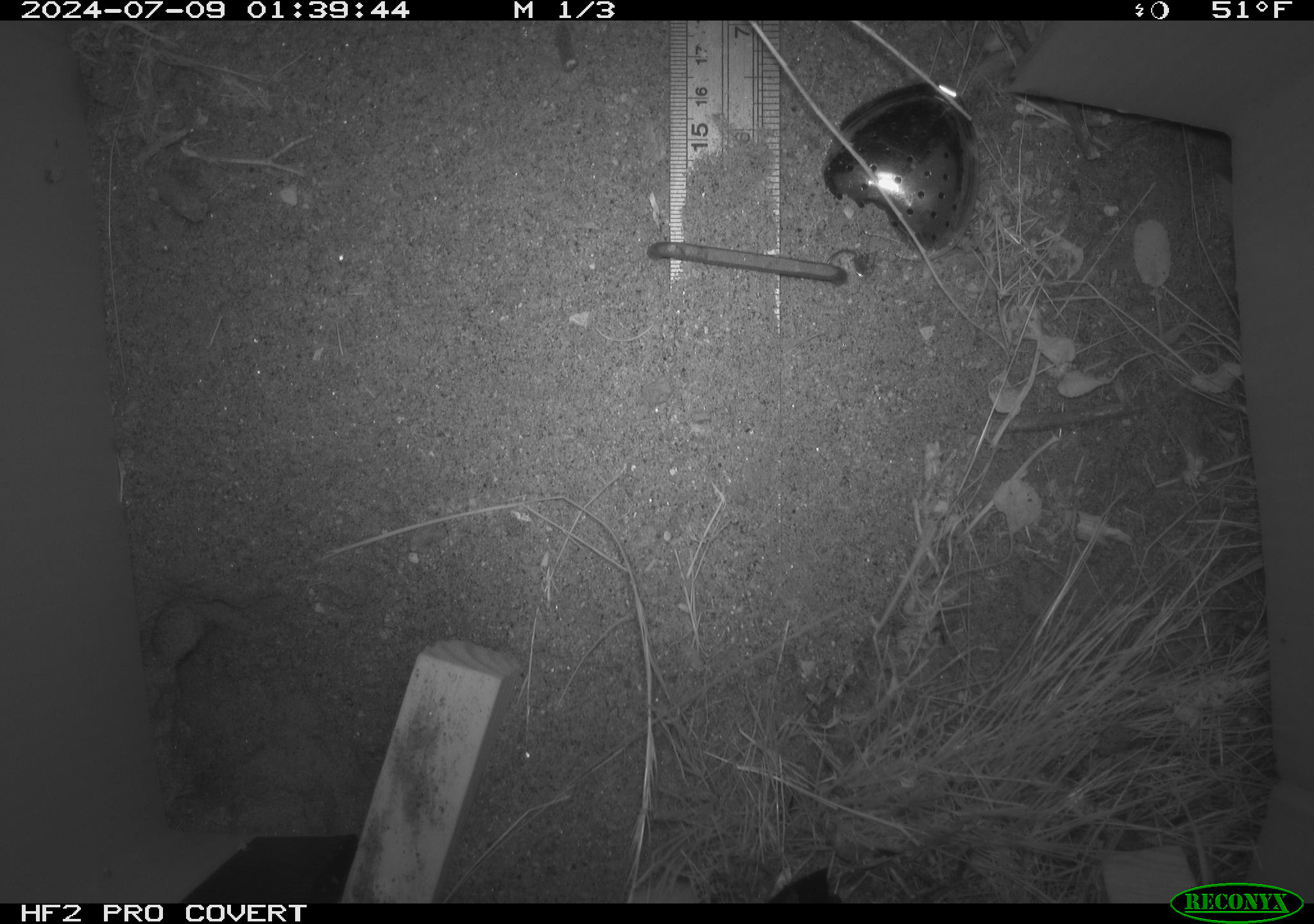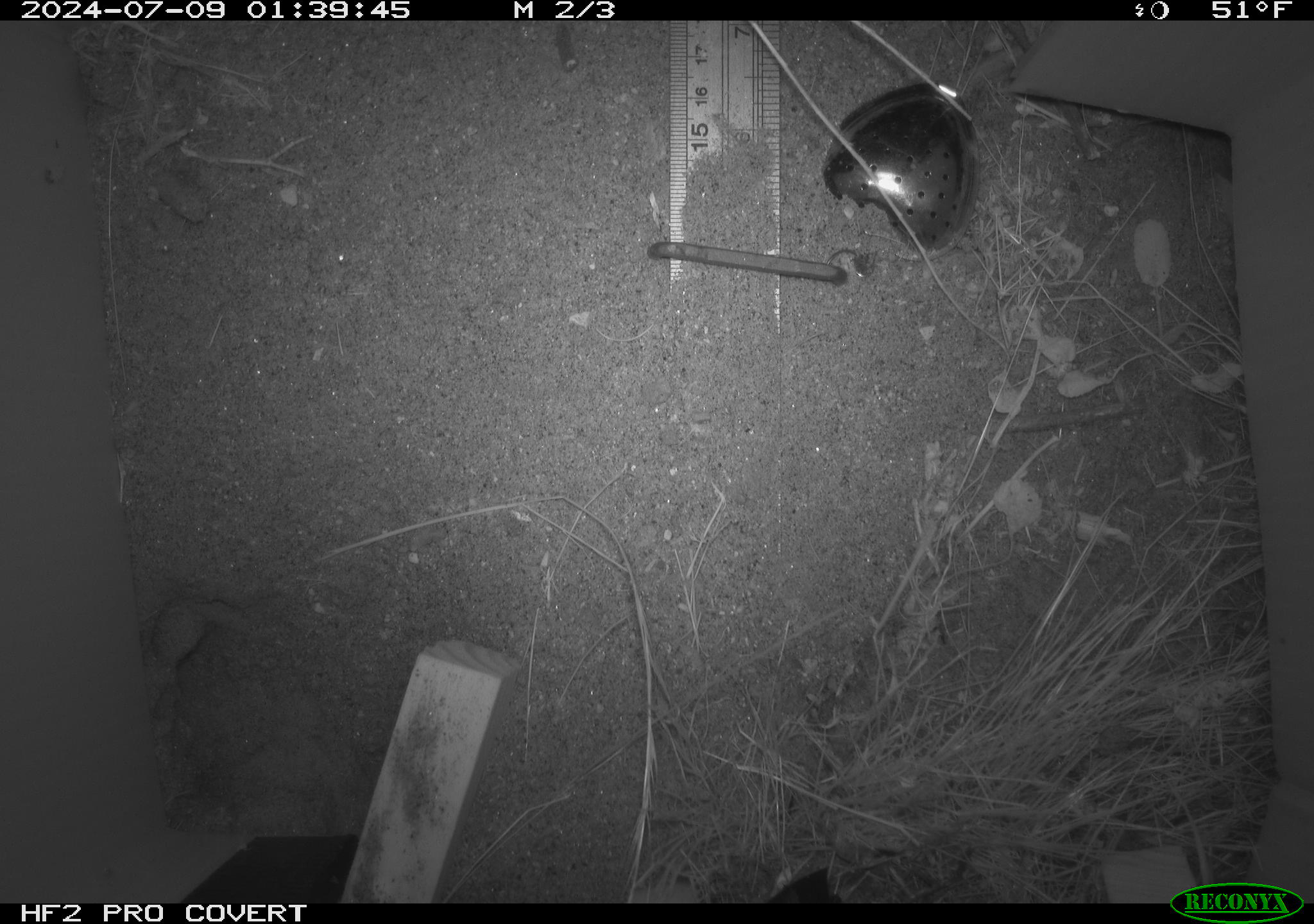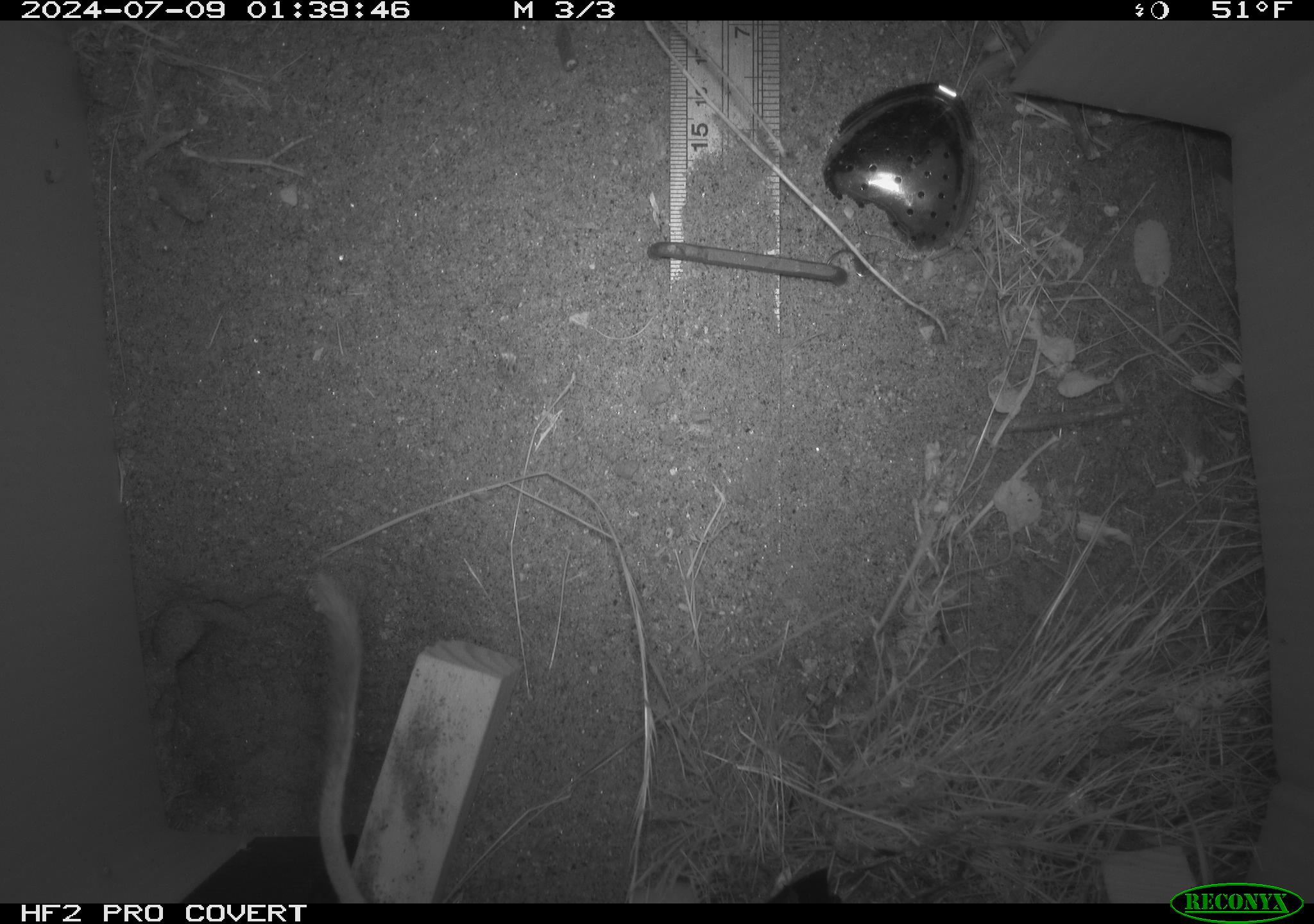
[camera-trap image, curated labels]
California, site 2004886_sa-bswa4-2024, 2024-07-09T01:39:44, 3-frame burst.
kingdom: Animalia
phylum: Chordata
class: Mammalia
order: Rodentia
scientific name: Rodentia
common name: rodent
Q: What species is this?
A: Rodent (Rodentia).